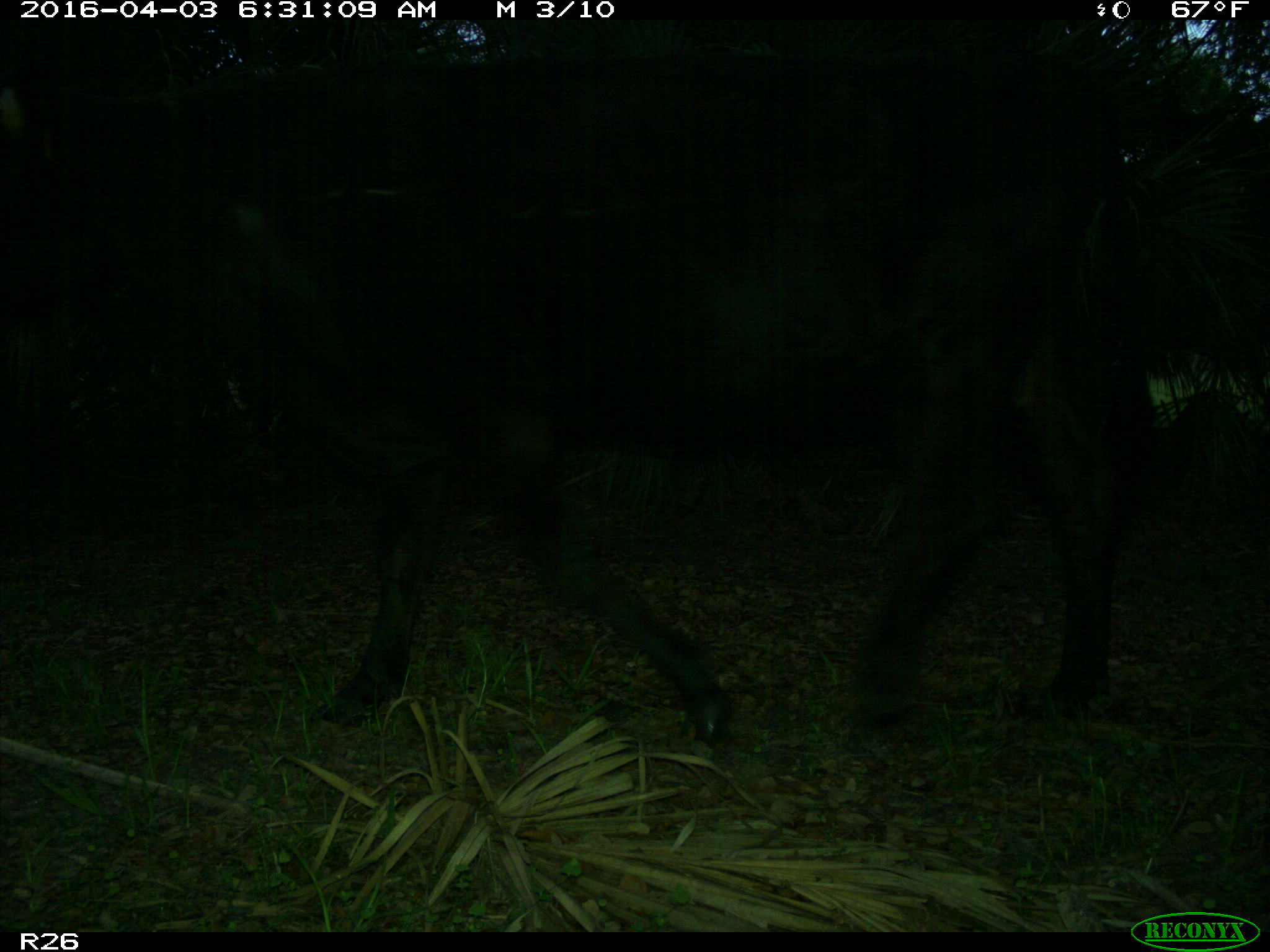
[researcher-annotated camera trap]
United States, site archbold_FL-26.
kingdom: Animalia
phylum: Chordata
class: Mammalia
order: Artiodactyla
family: Bovidae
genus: Bos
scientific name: Bos taurus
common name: domestic cow